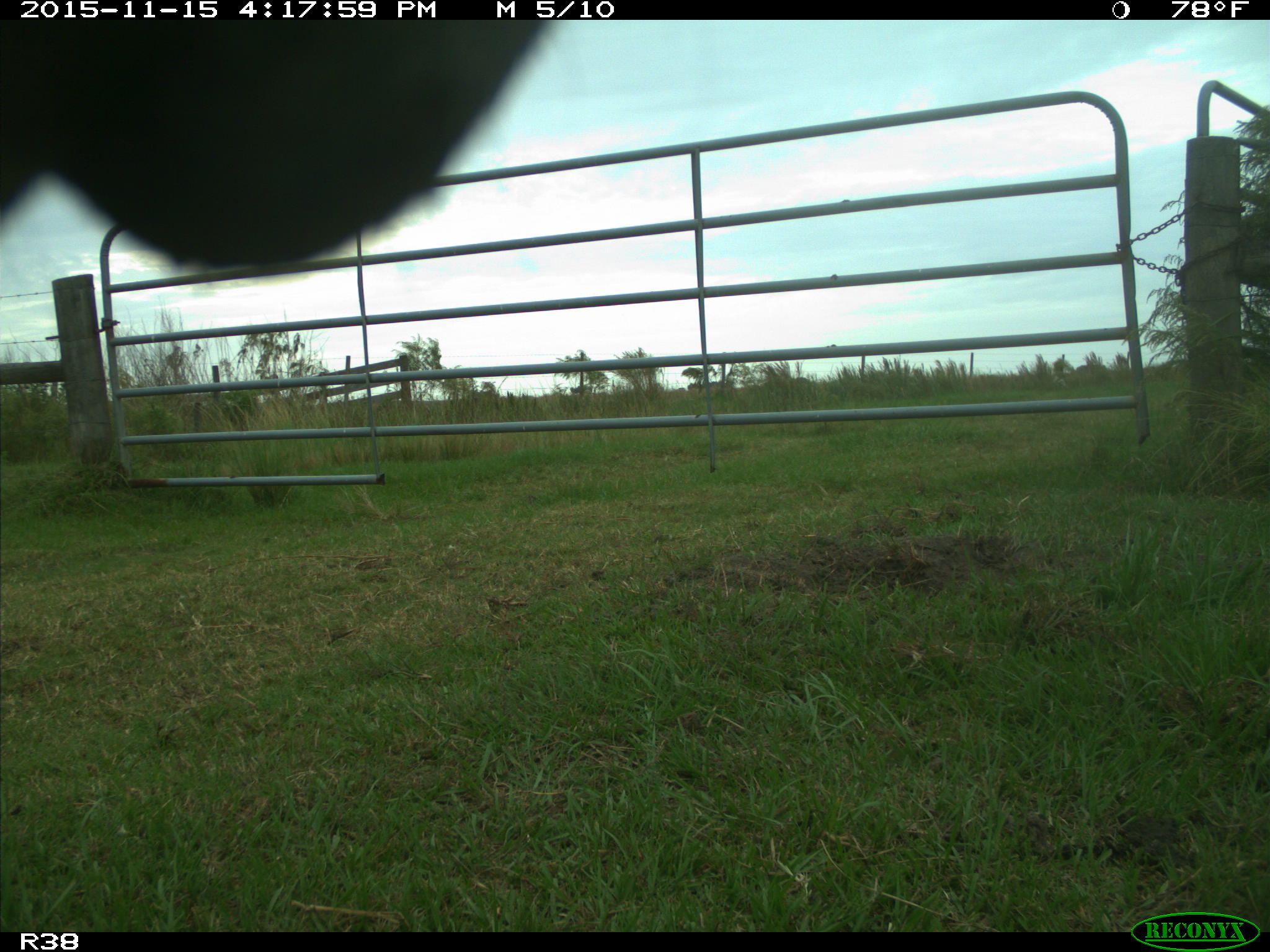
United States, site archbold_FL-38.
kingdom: Animalia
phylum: Chordata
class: Mammalia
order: Artiodactyla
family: Bovidae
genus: Bos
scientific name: Bos taurus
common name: domestic cow